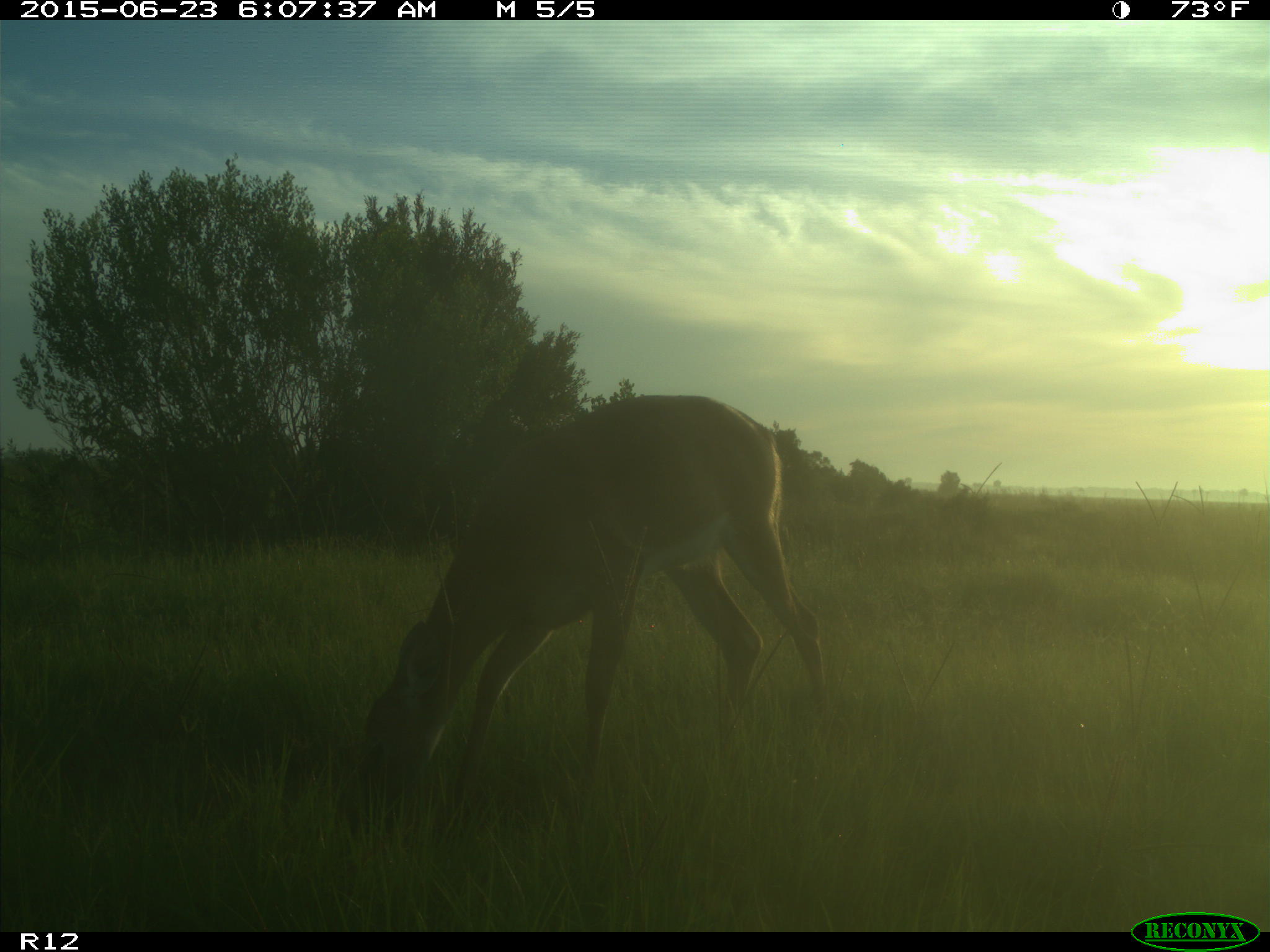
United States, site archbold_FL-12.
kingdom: Animalia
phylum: Chordata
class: Mammalia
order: Artiodactyla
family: Cervidae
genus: Odocoileus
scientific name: Odocoileus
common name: deer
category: unidentified deer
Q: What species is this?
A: Unidentified deer (deer) (Odocoileus).